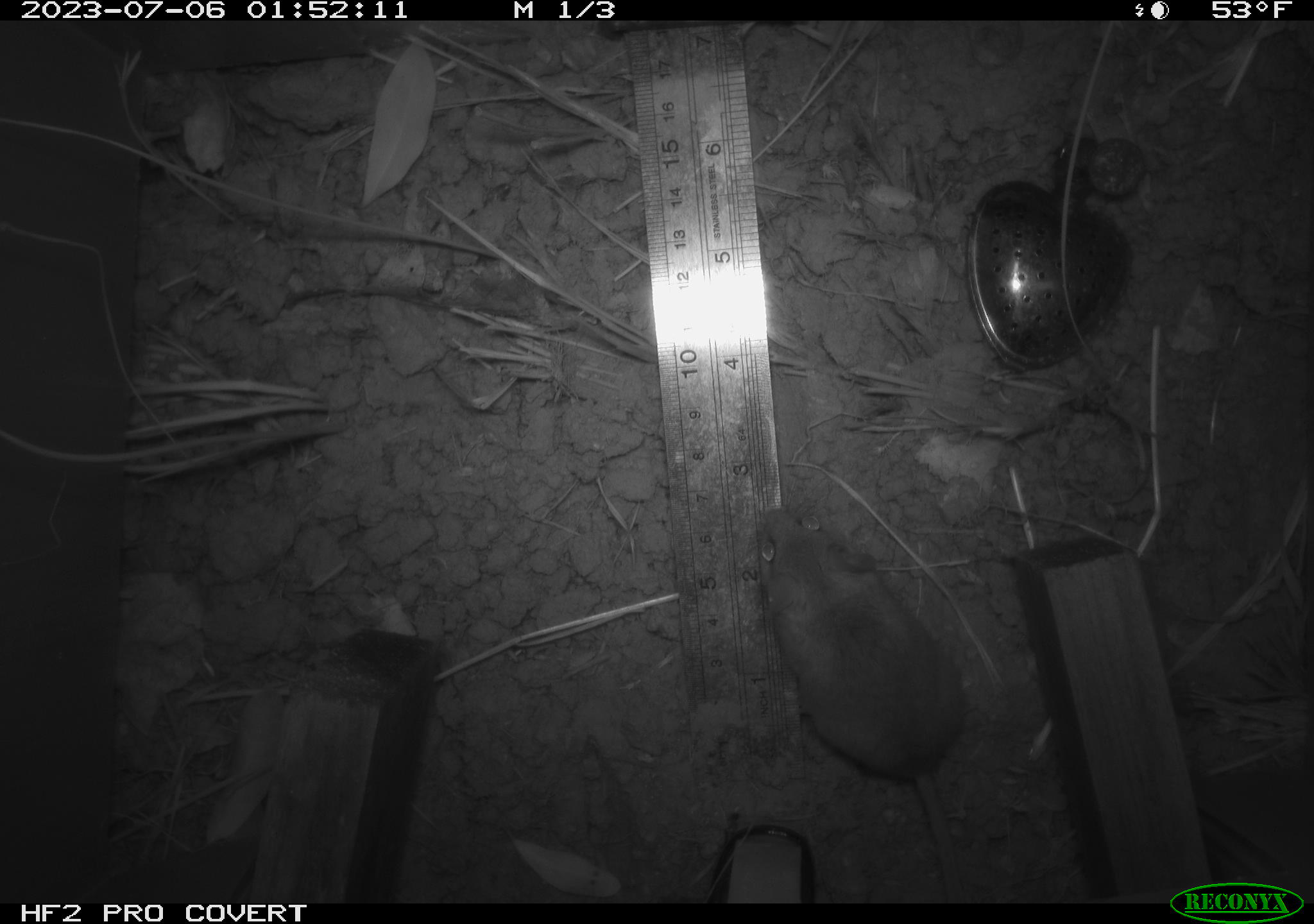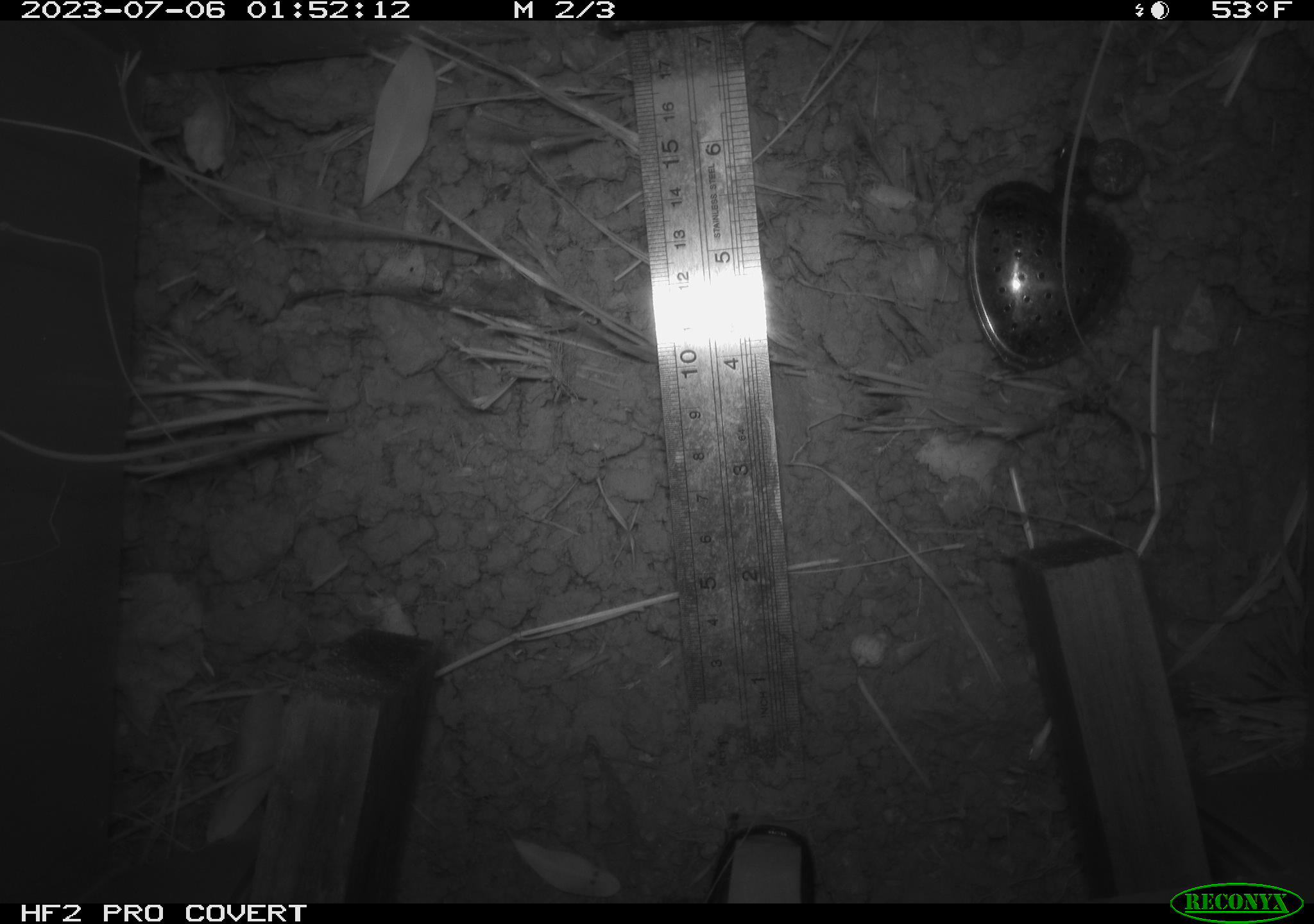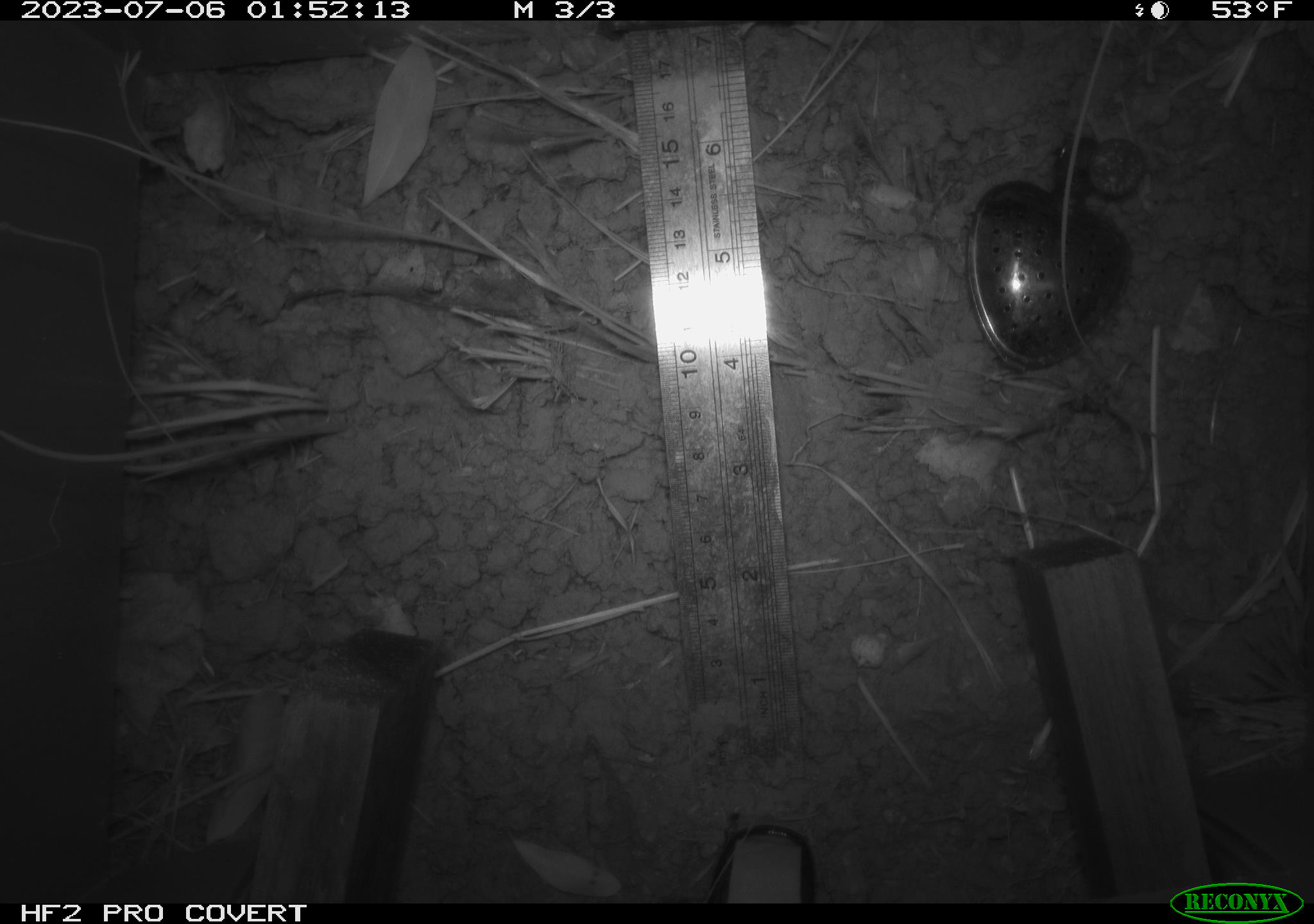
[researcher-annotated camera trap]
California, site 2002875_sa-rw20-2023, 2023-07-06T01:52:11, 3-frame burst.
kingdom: Animalia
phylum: Chordata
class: Mammalia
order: Rodentia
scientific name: Rodentia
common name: mouse species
Mouse species (Rodentia).